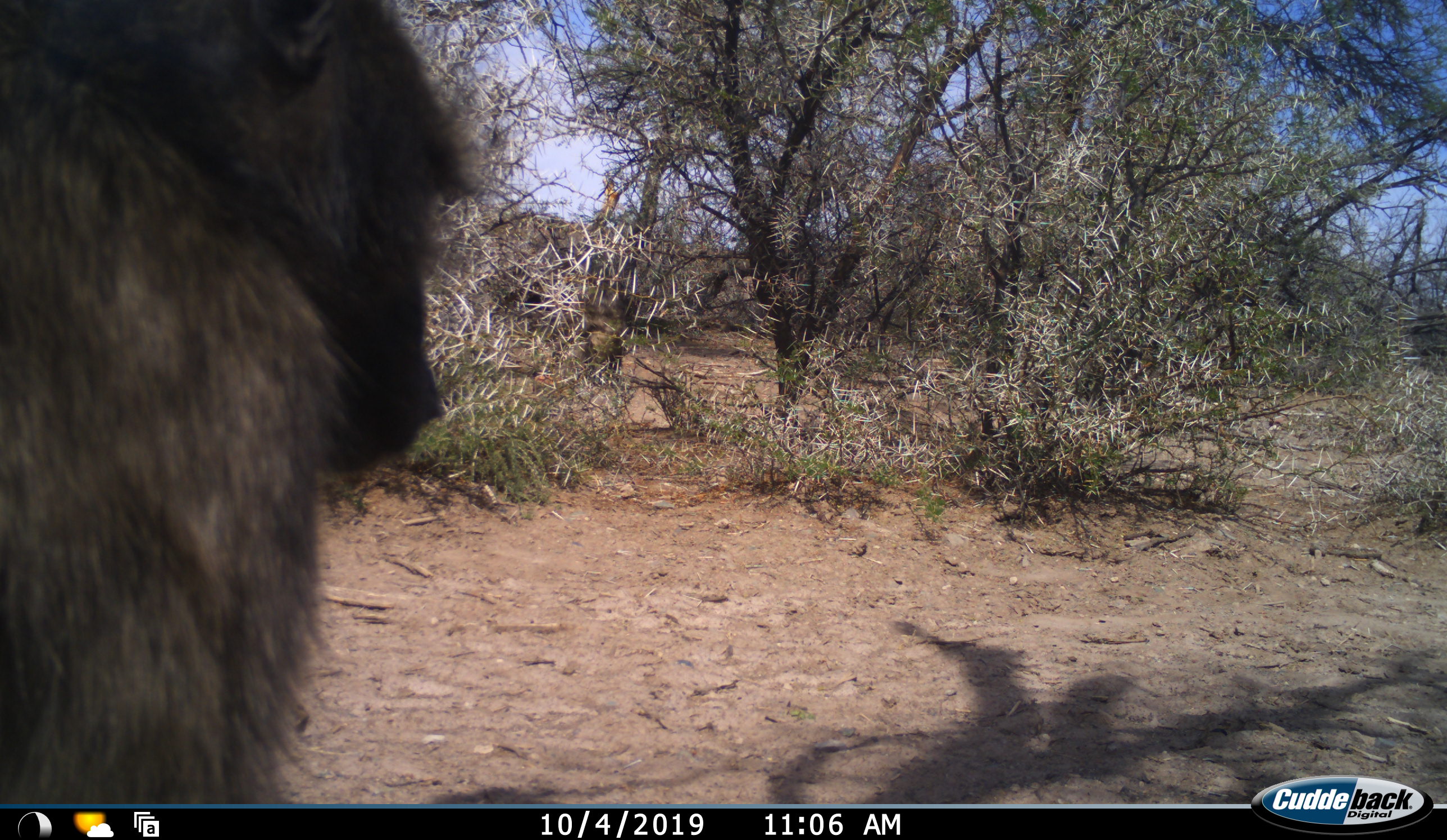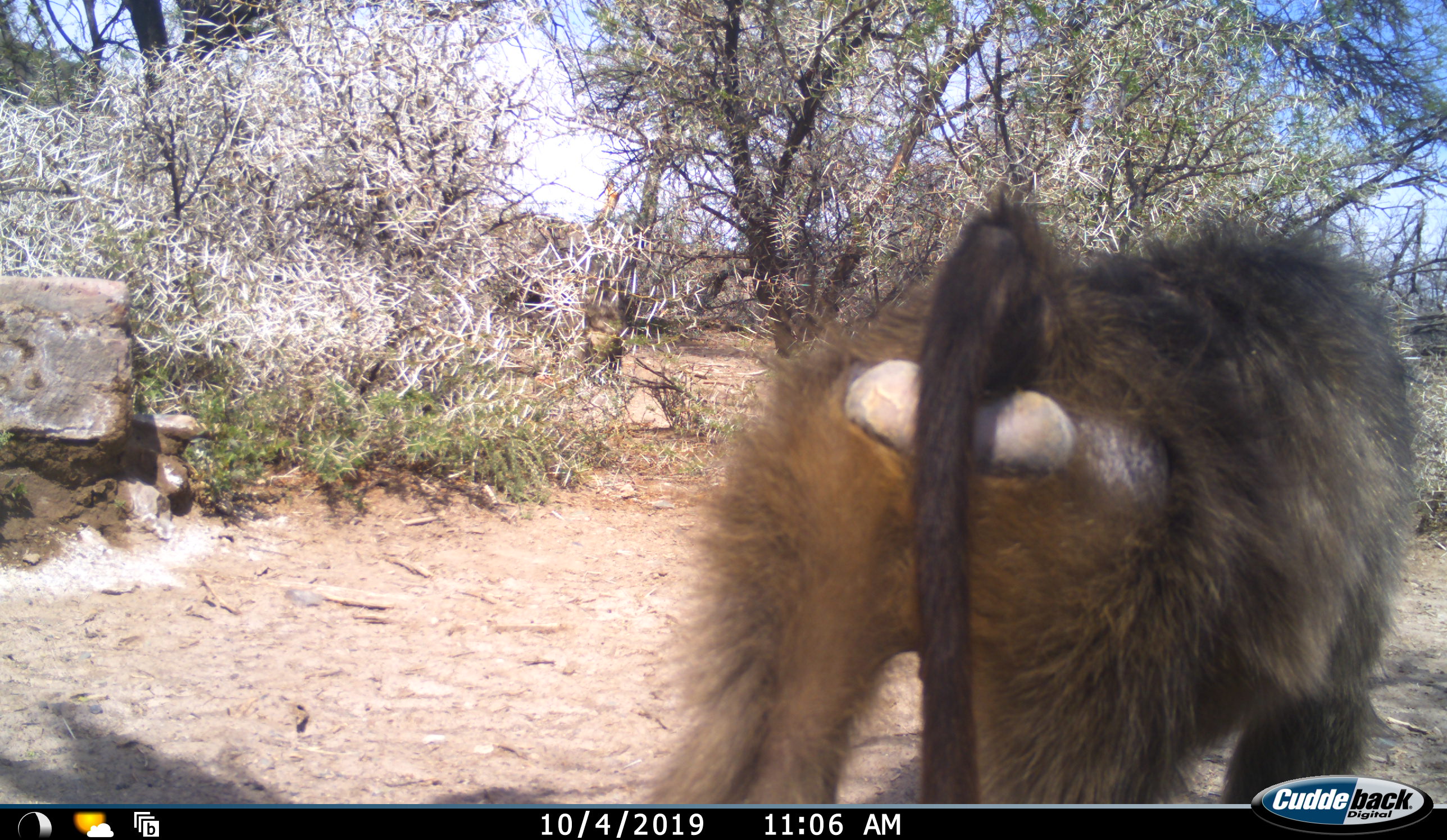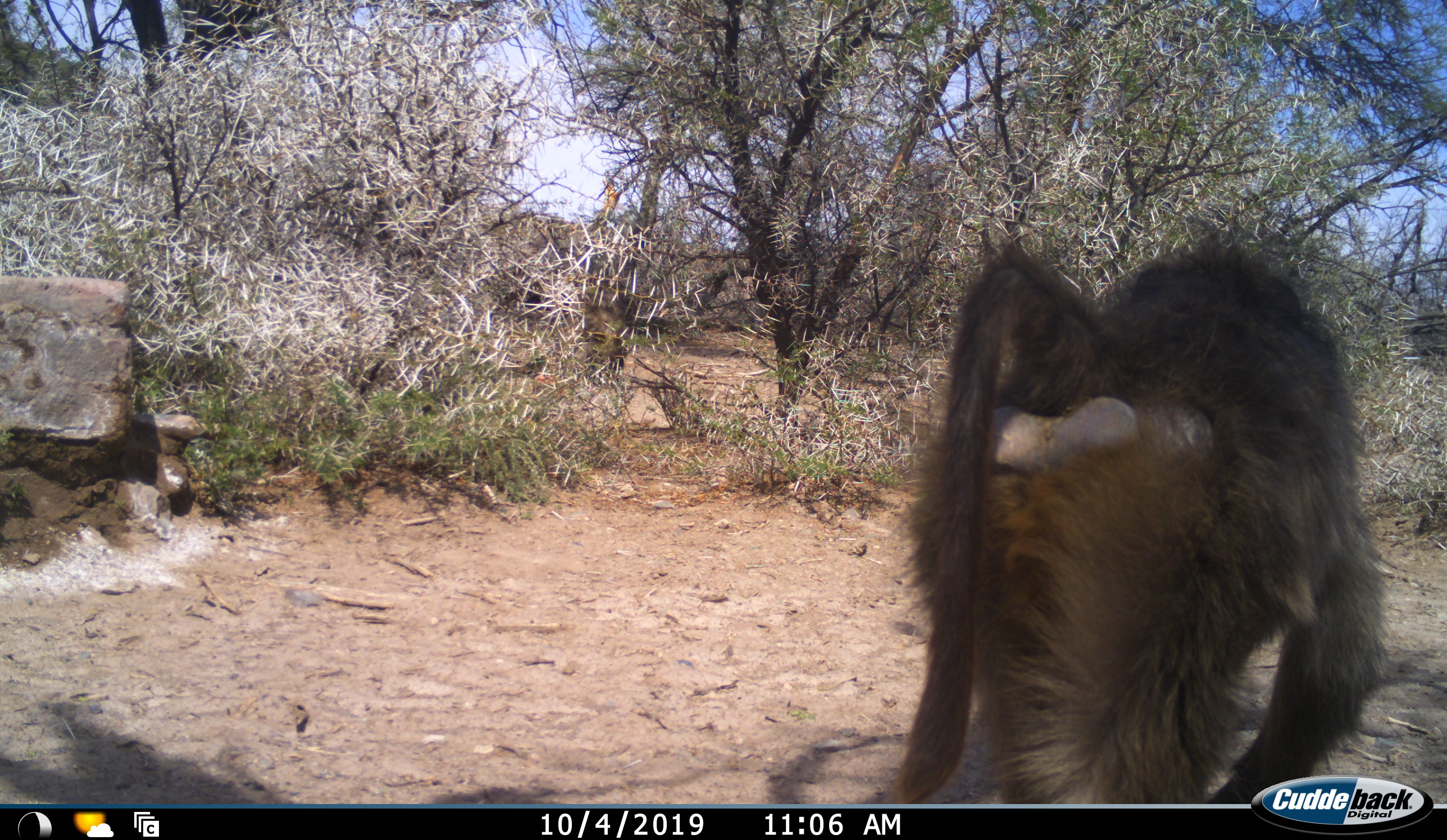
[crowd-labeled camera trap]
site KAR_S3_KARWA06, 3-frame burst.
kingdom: Animalia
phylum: Chordata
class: Mammalia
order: Primates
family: Cercopithecidae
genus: Papio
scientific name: Papio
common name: baboon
Baboon (Papio), count 1. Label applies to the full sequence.